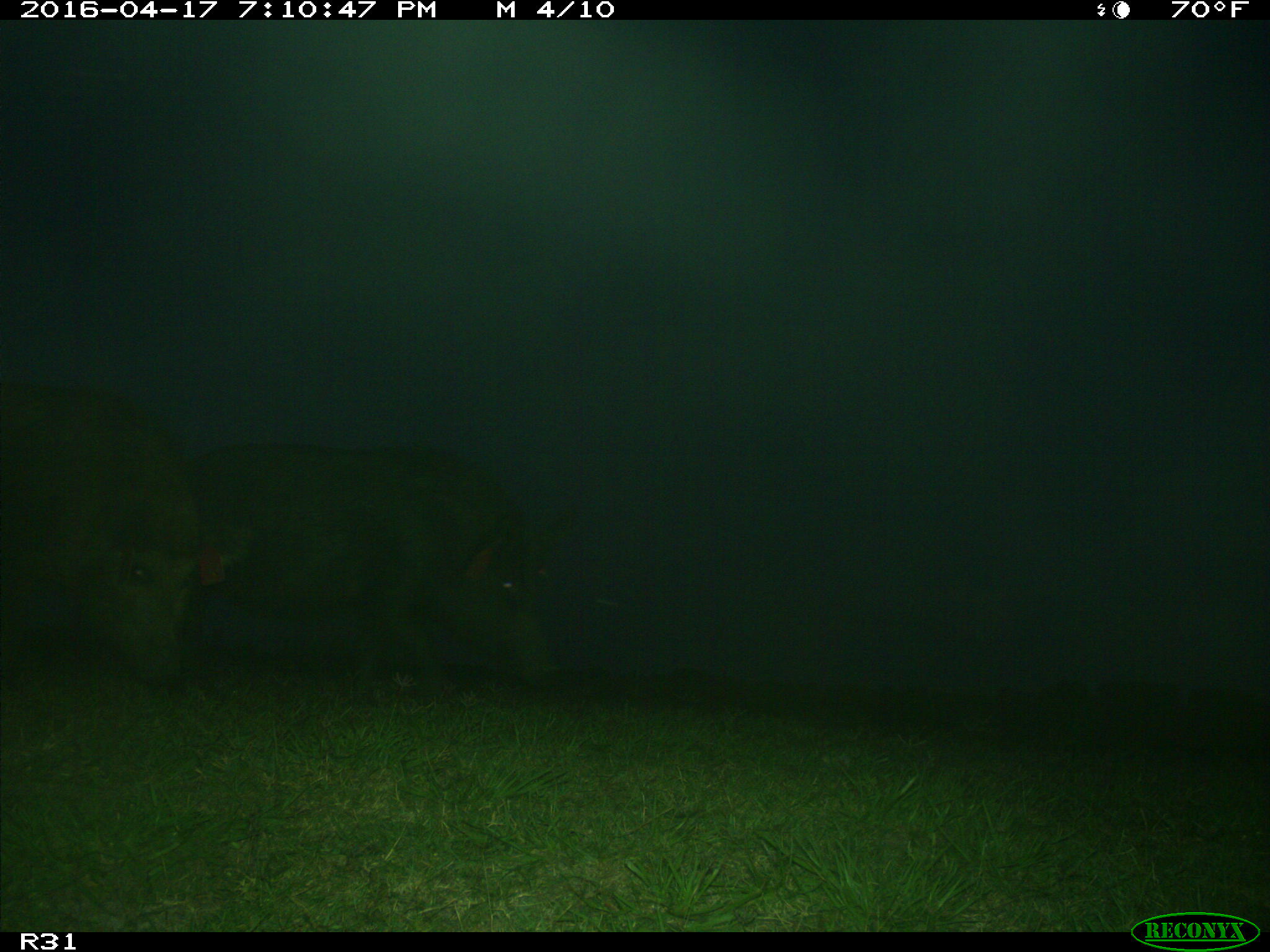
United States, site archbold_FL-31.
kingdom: Animalia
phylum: Chordata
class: Mammalia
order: Artiodactyla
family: Suidae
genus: Sus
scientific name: Sus scrofa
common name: wild boar